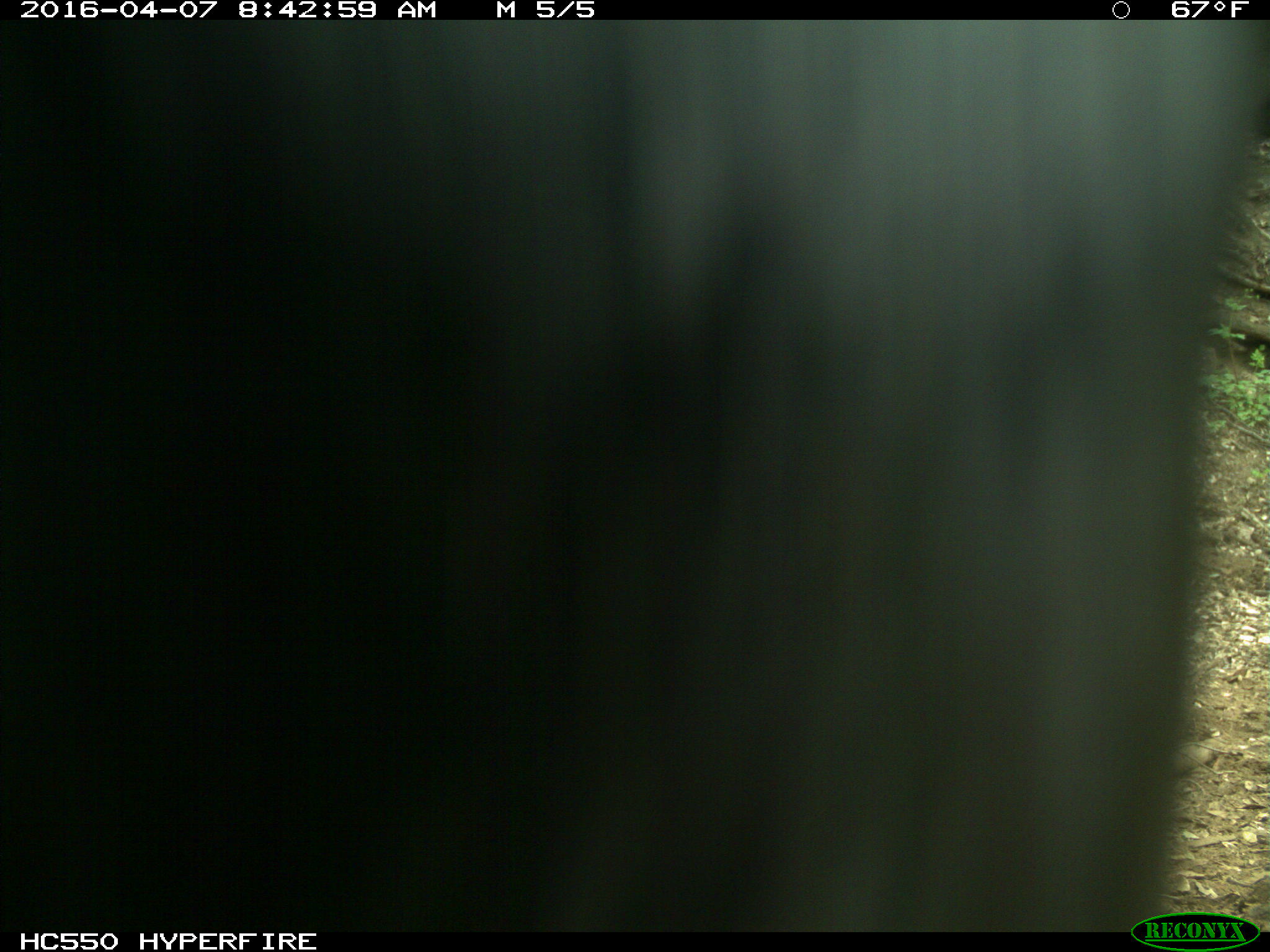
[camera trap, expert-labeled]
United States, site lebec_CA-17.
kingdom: Animalia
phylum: Chordata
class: Mammalia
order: Artiodactyla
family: Bovidae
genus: Bos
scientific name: Bos taurus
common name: domestic cow